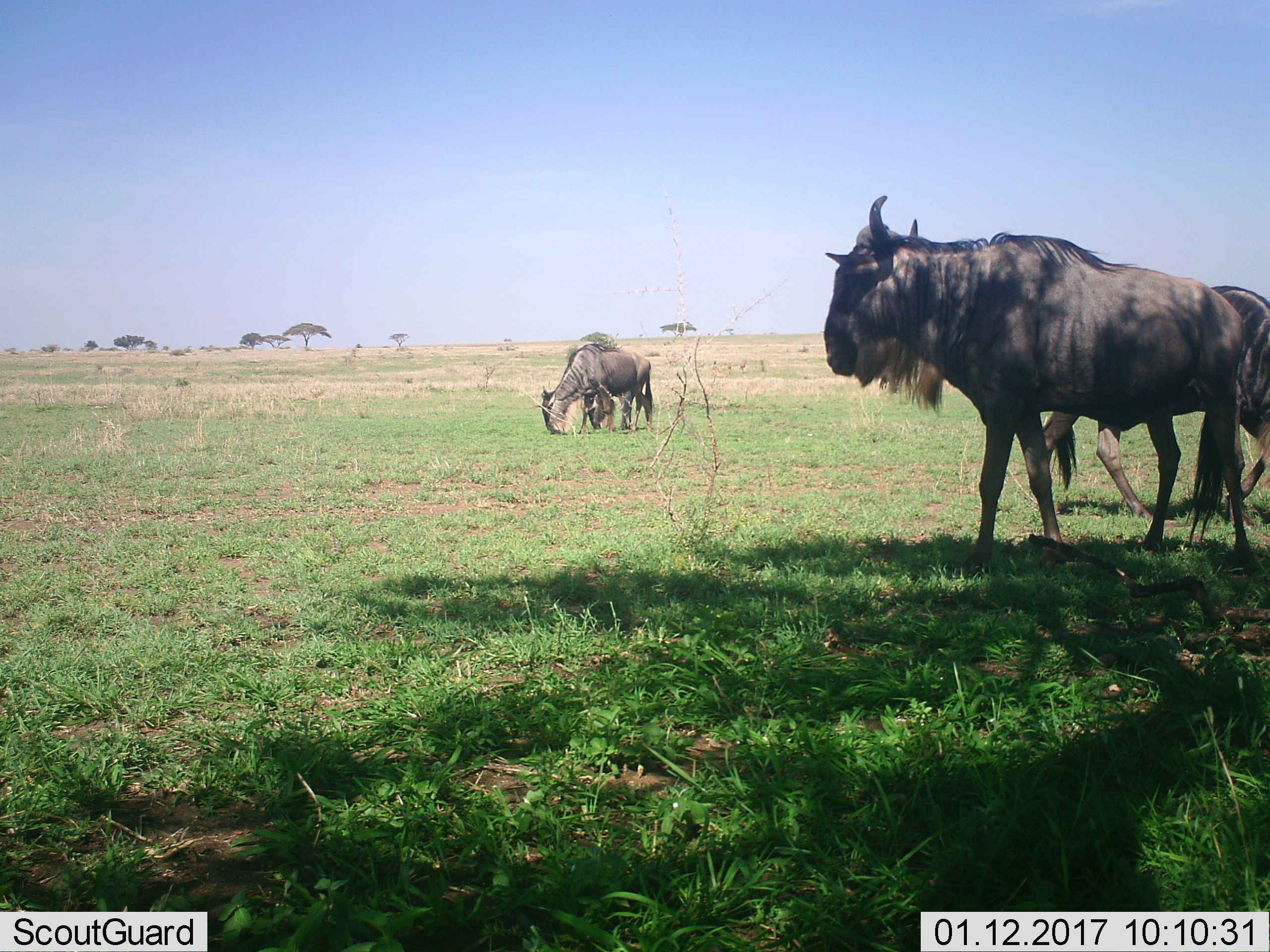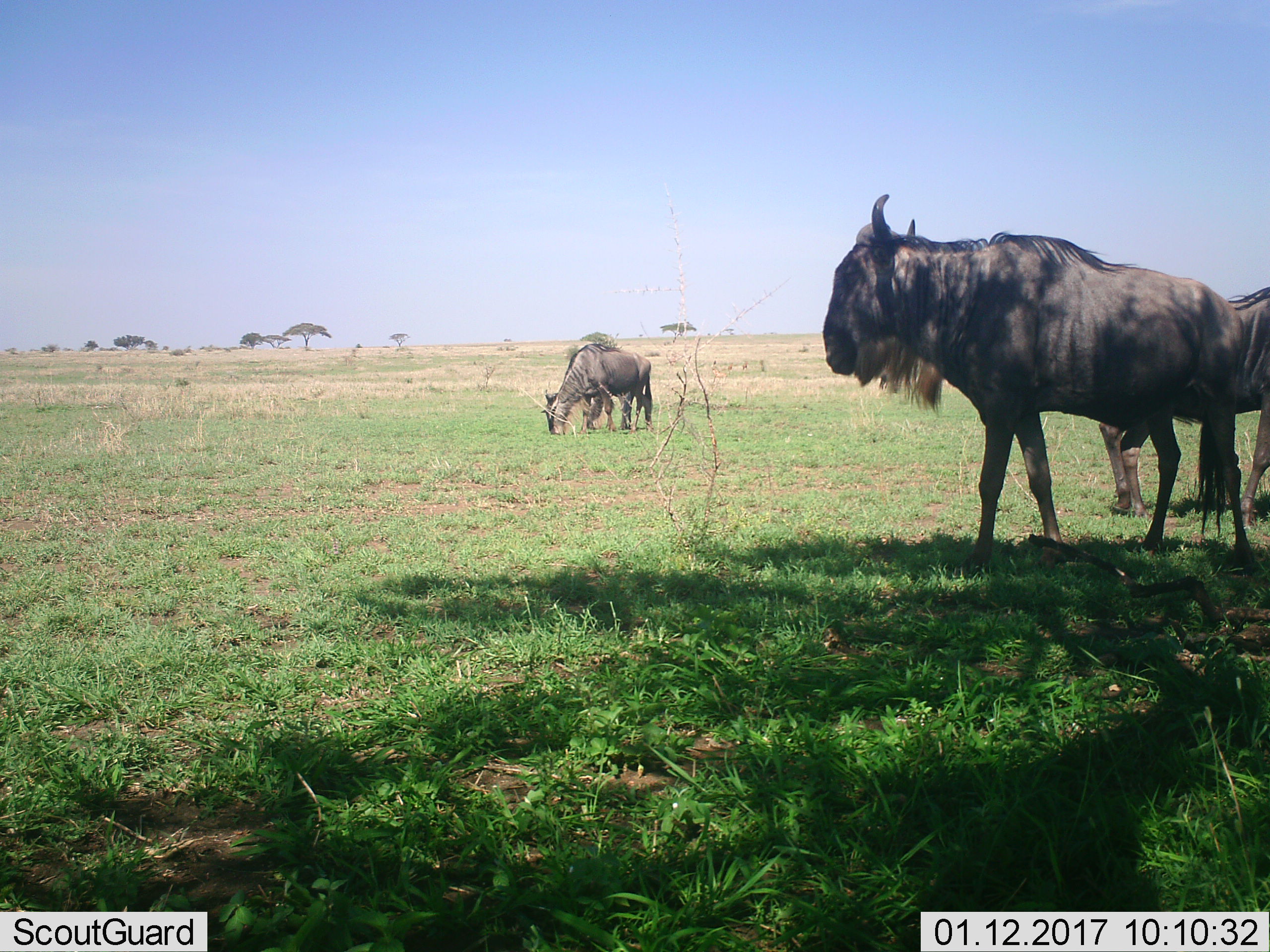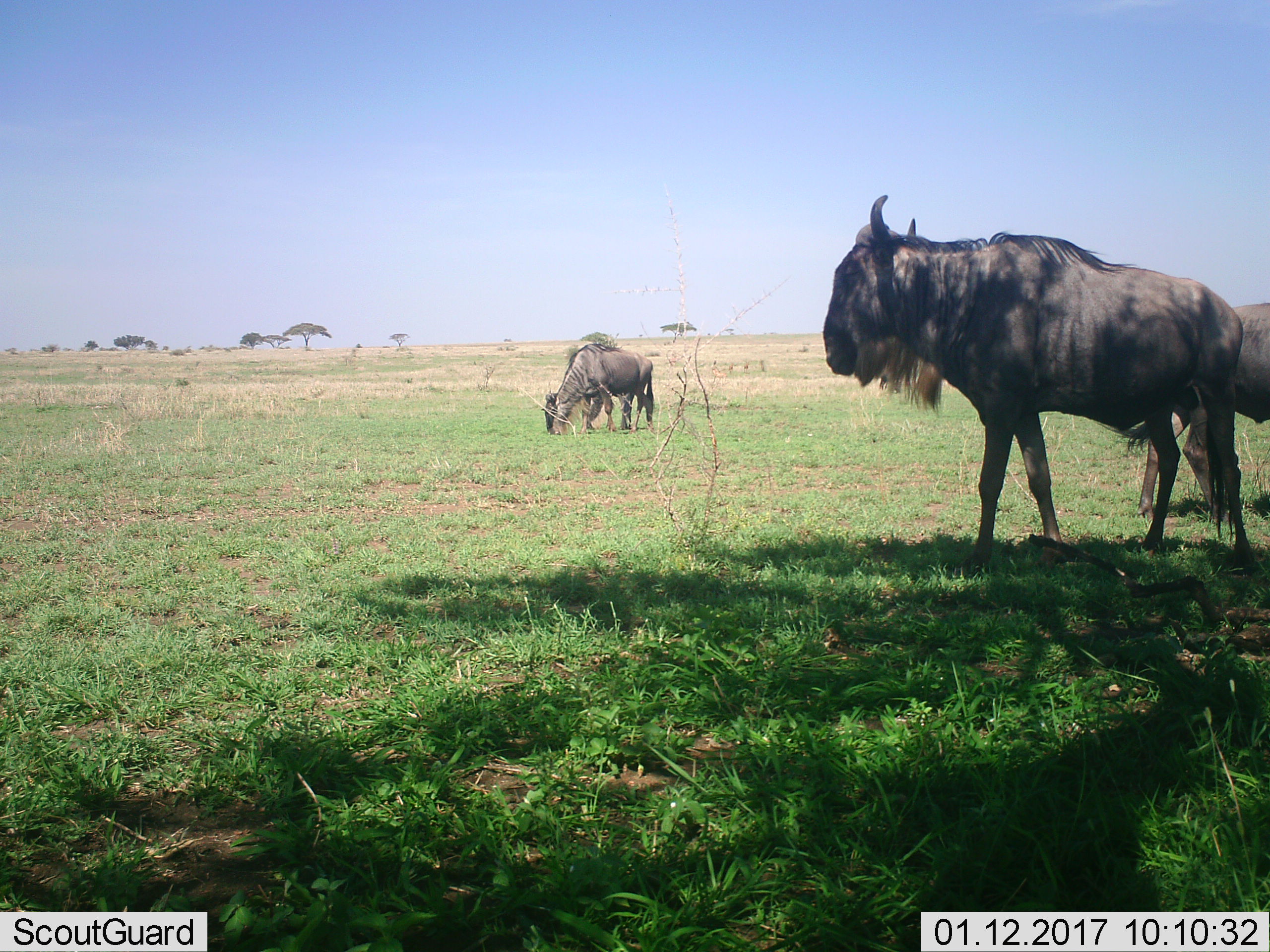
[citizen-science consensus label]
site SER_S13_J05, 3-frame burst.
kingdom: Animalia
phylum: Chordata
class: Mammalia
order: Artiodactyla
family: Bovidae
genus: Connochaetes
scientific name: Connochaetes taurinus taurinus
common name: blue wildebeest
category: wildebeestblue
Wildebeestblue (blue wildebeest) (Connochaetes taurinus taurinus), count 3. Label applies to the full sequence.